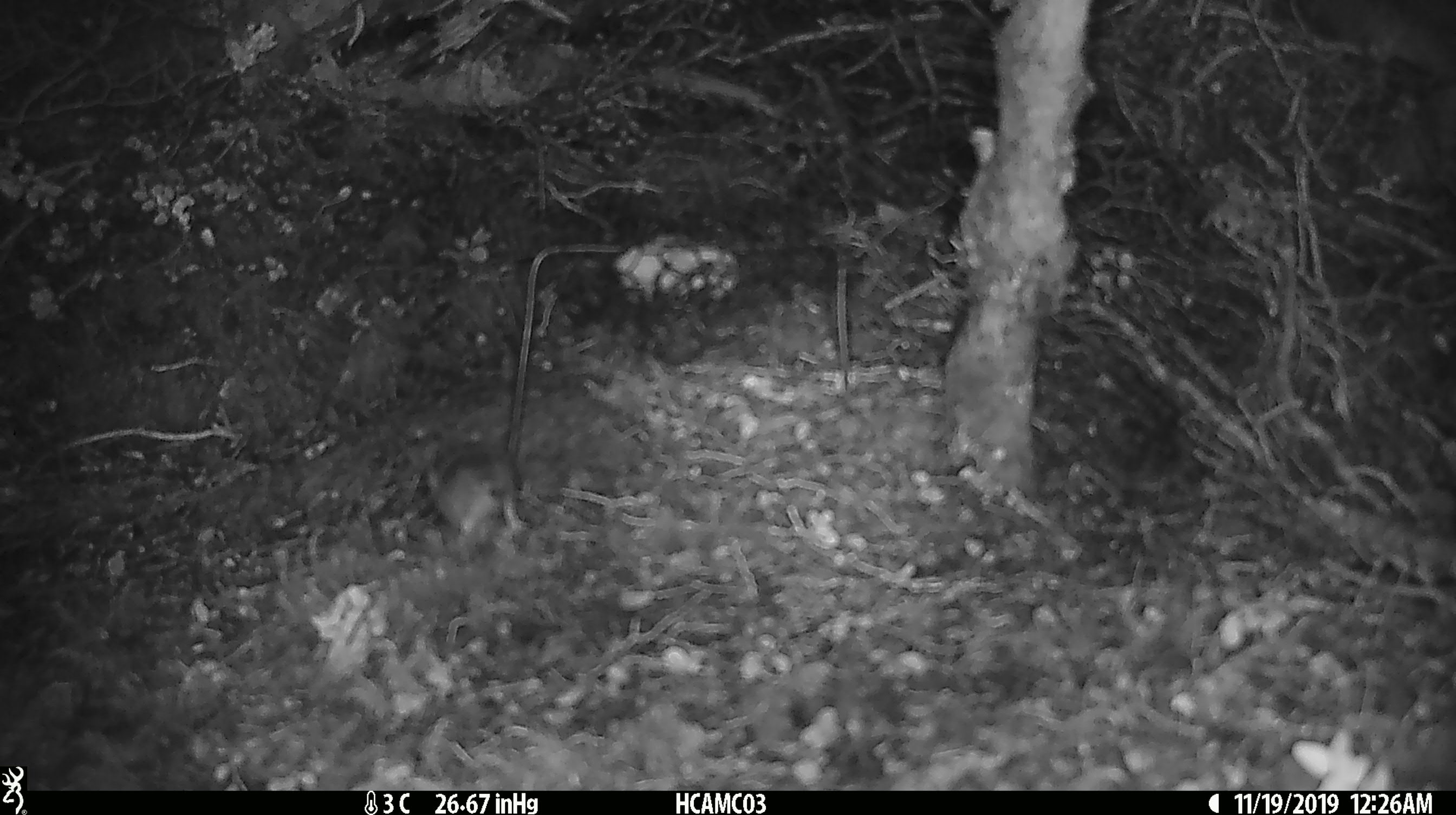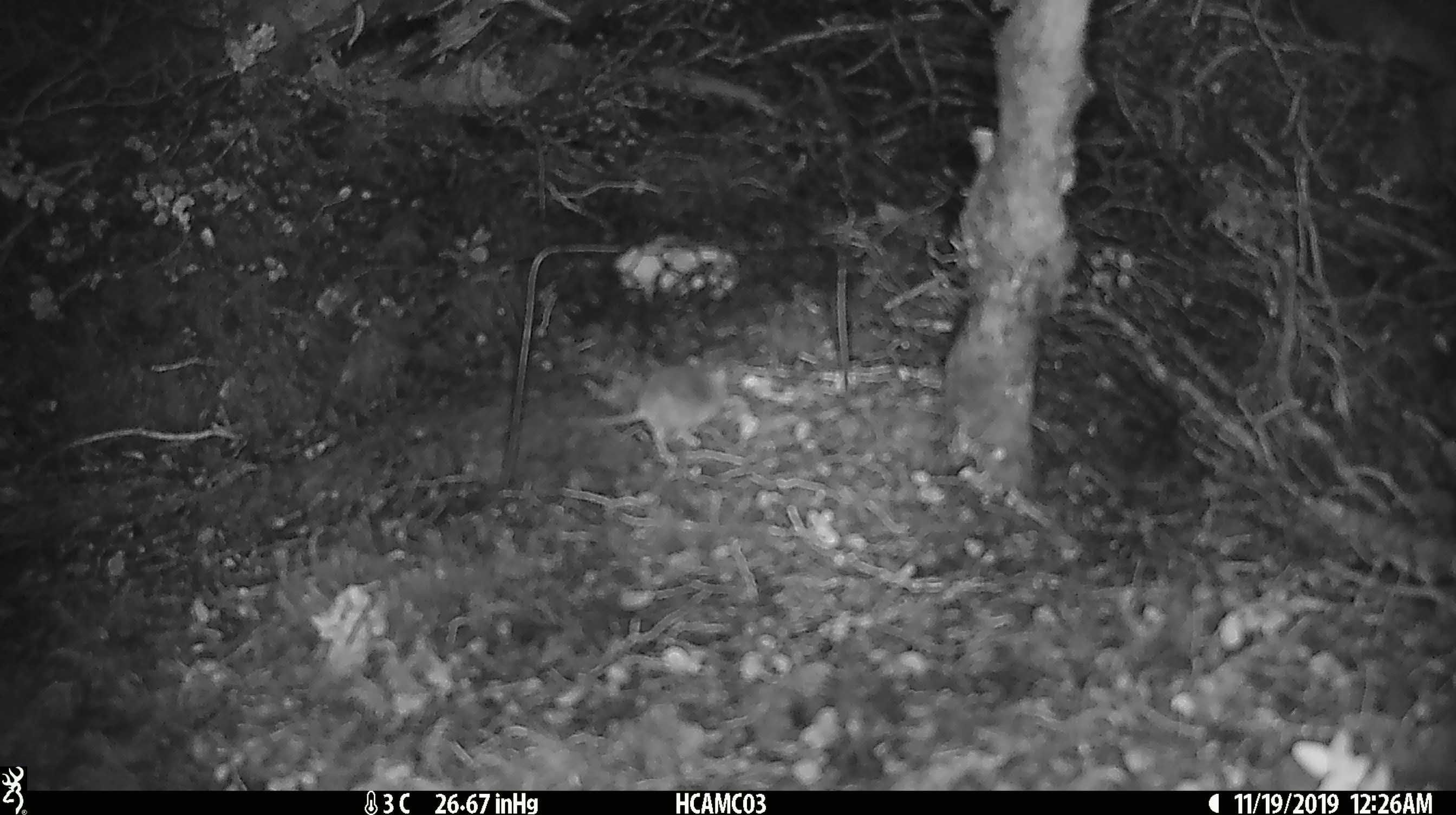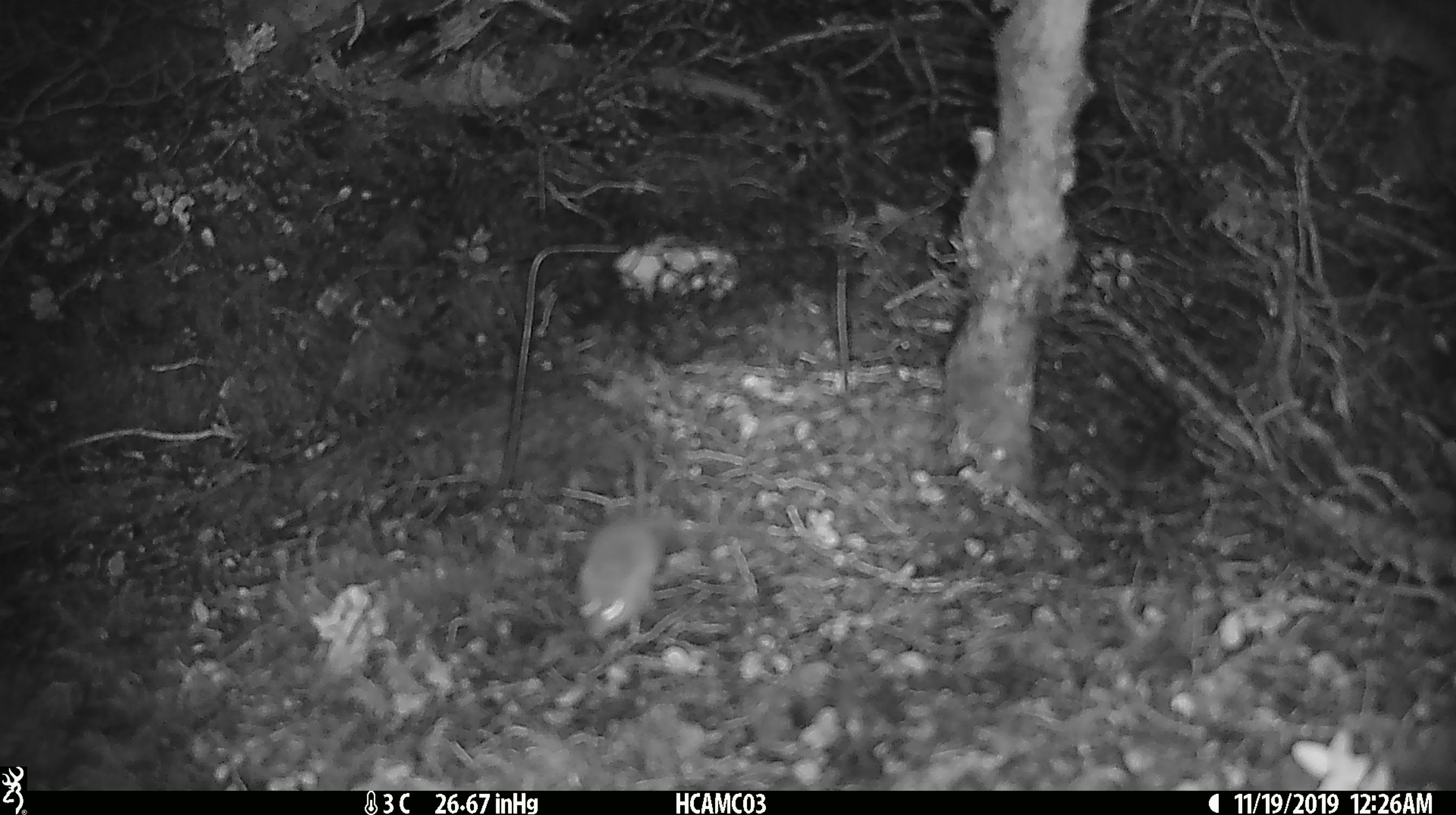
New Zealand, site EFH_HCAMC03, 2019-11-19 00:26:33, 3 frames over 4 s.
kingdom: Animalia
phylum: Chordata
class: Mammalia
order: Rodentia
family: Muridae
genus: Mus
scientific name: Mus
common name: mouse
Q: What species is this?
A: Mouse (Mus).